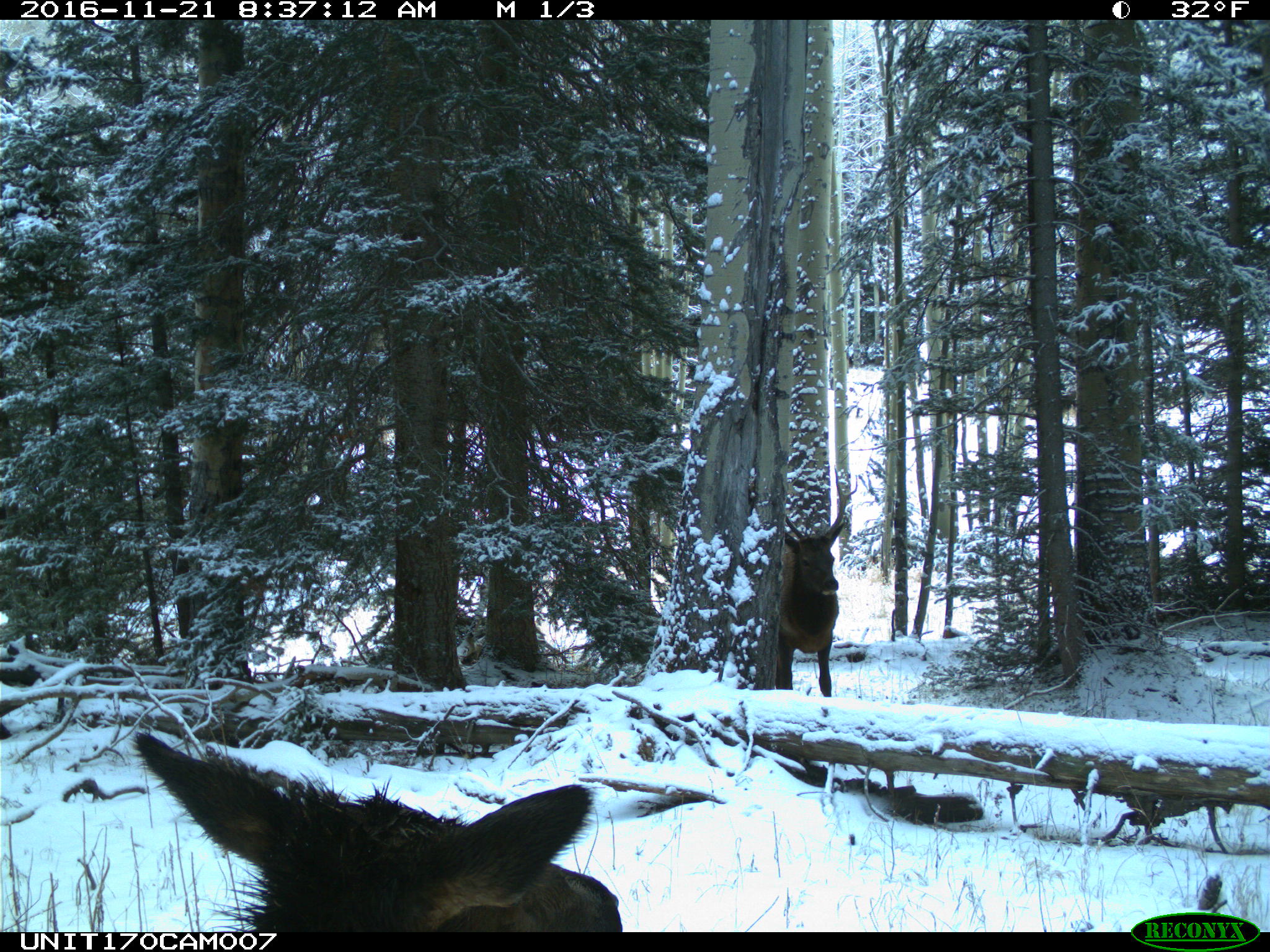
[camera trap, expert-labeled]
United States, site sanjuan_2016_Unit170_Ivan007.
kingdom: Animalia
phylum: Chordata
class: Mammalia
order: Artiodactyla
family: Cervidae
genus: Cervus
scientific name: Cervus elaphus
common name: red deer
Cervus elaphus (red deer).